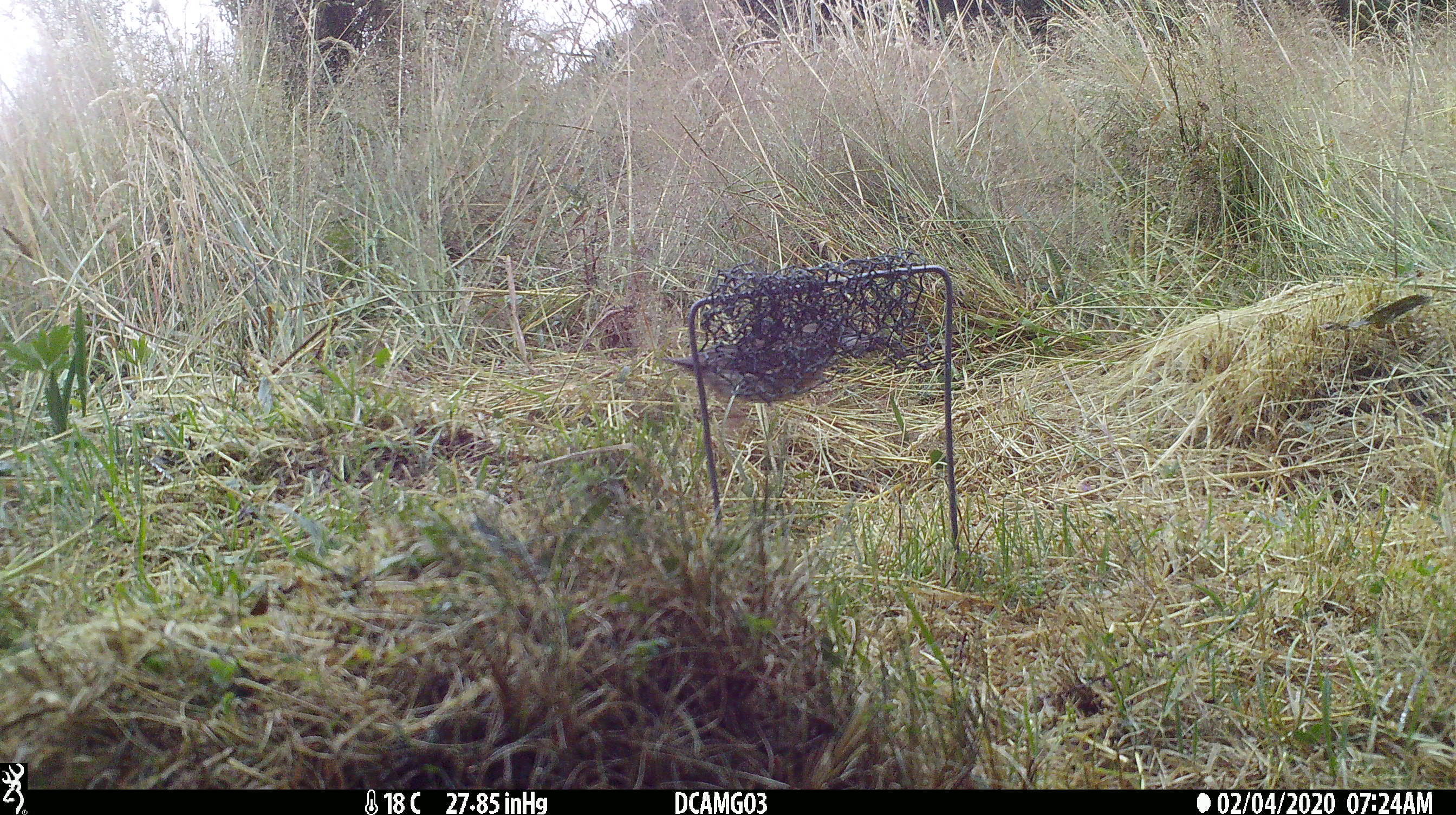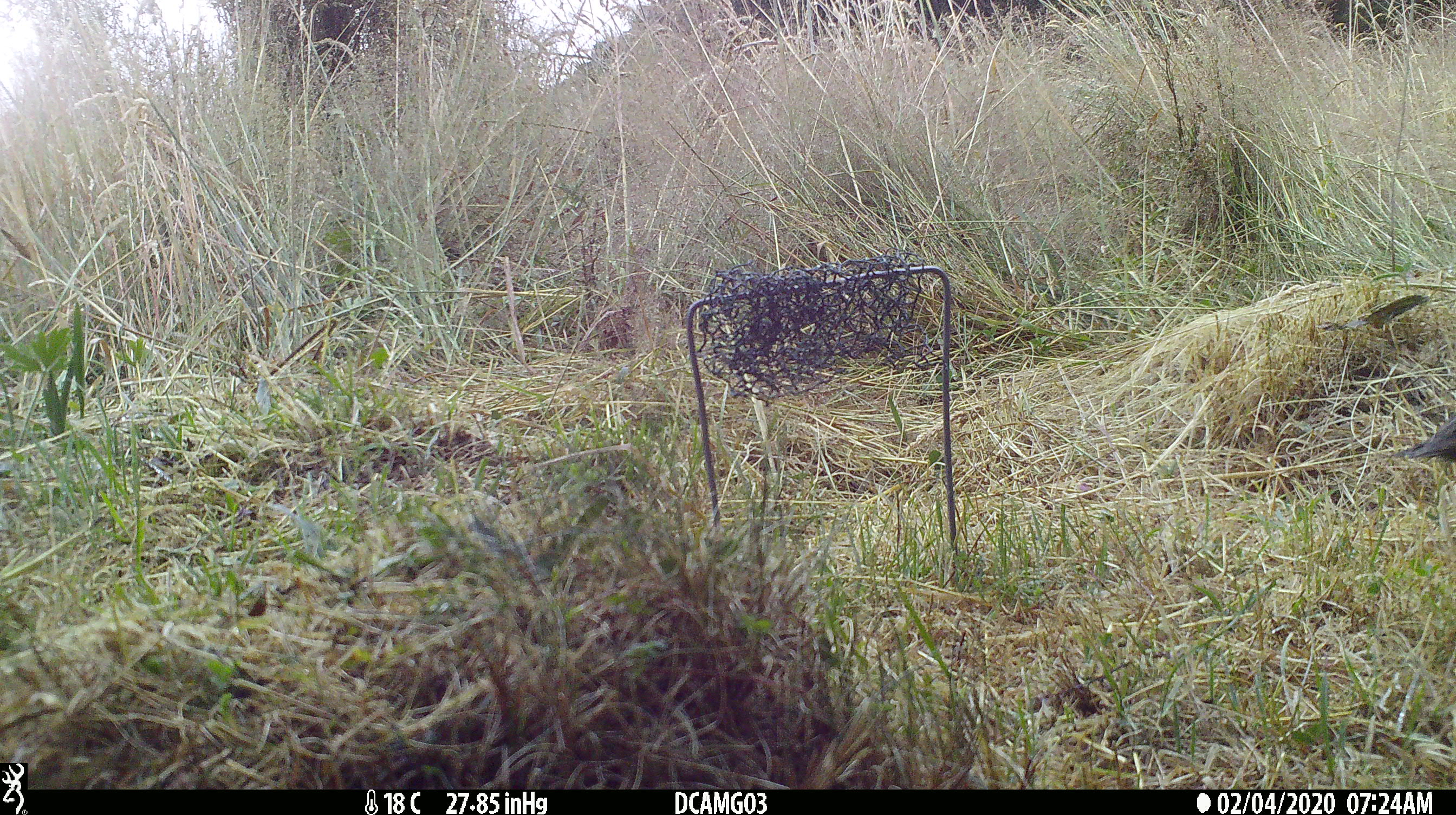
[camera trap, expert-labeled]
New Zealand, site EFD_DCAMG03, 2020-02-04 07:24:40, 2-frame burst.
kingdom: Animalia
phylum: Chordata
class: Aves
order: Passeriformes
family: Turdidae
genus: Turdus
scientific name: Turdus philomelos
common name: song thrush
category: thrush